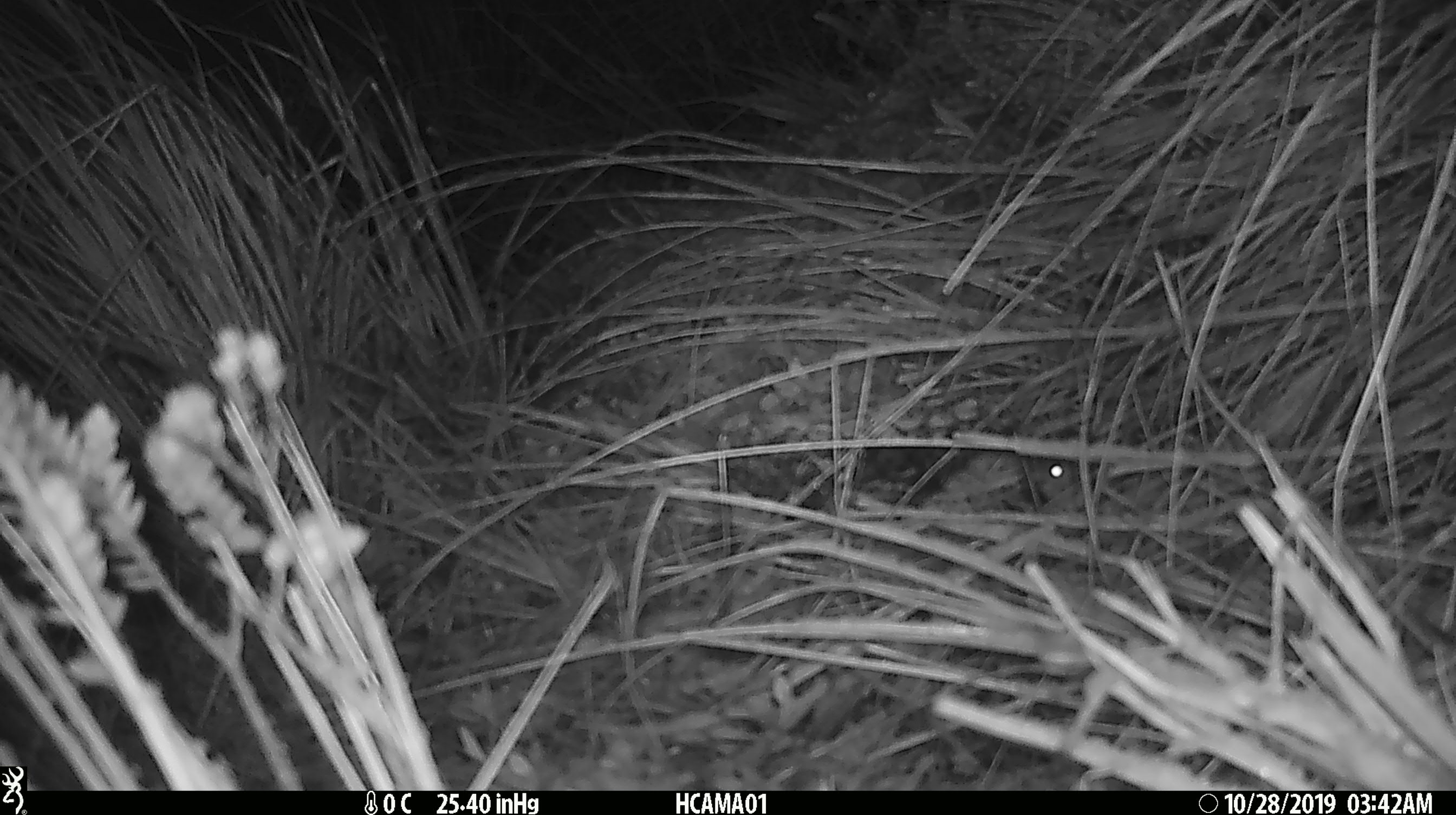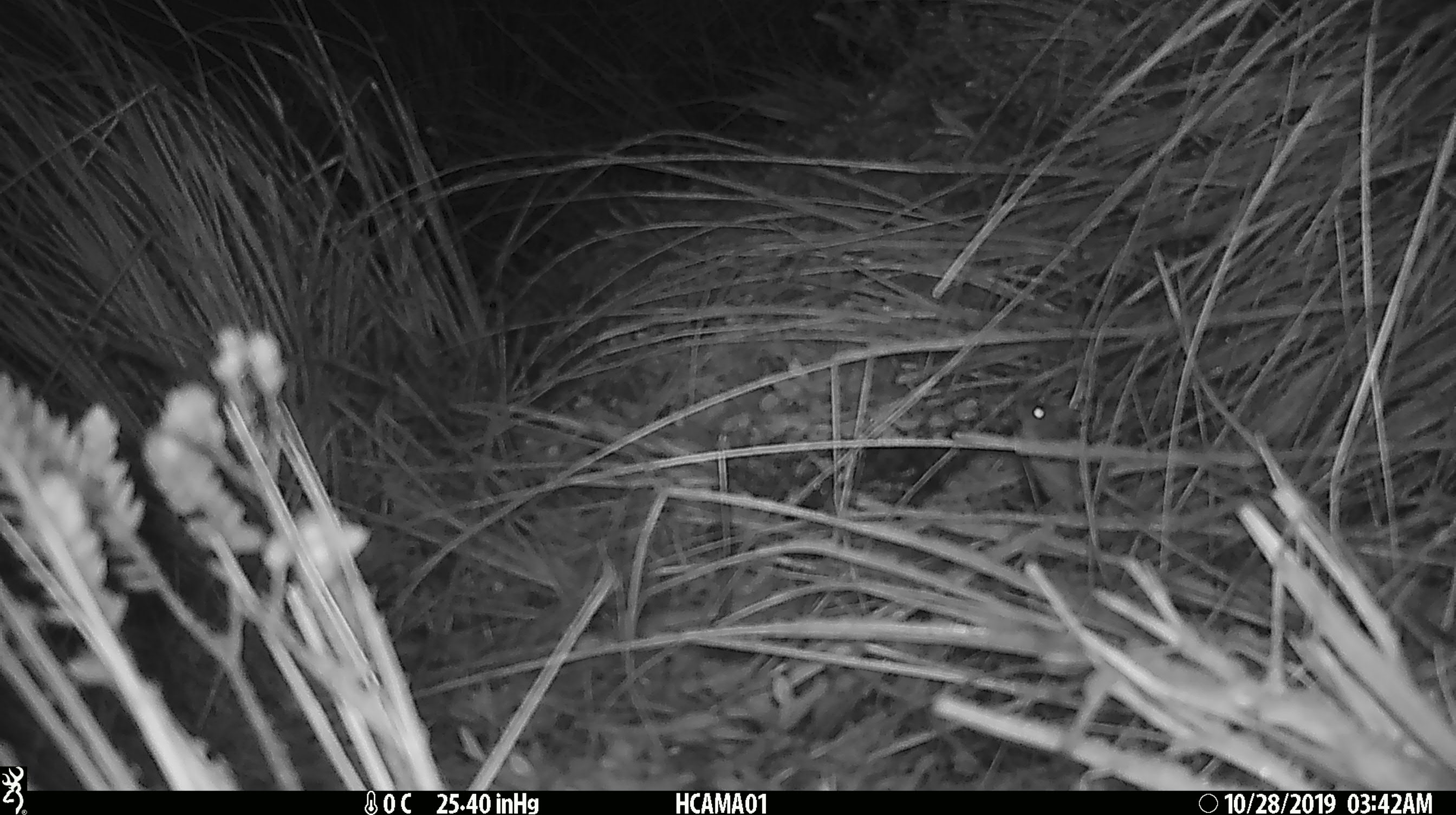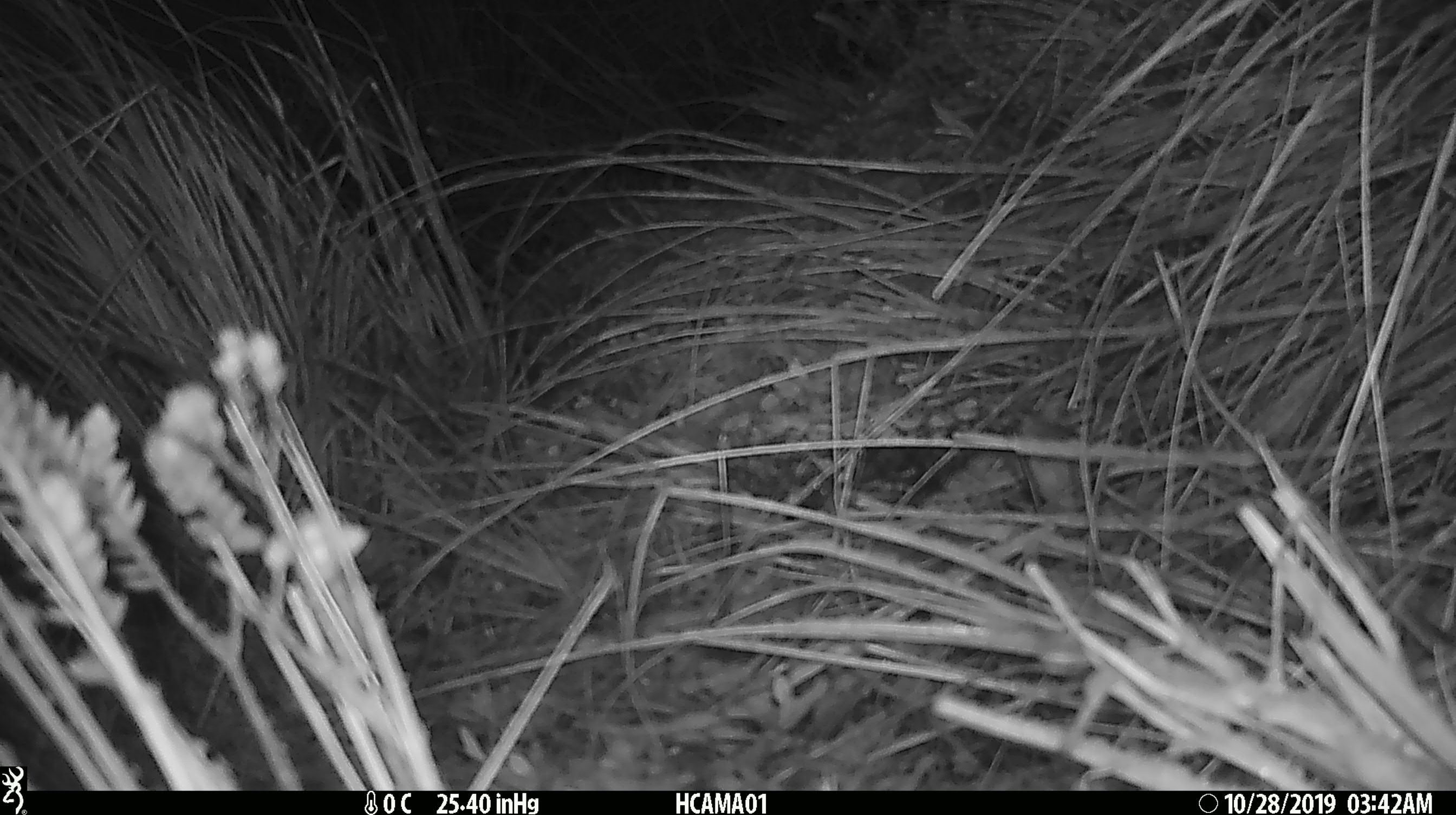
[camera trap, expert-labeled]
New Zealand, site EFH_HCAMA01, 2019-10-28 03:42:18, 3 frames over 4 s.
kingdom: Animalia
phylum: Chordata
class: Mammalia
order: Rodentia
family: Muridae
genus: Mus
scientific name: Mus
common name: mouse